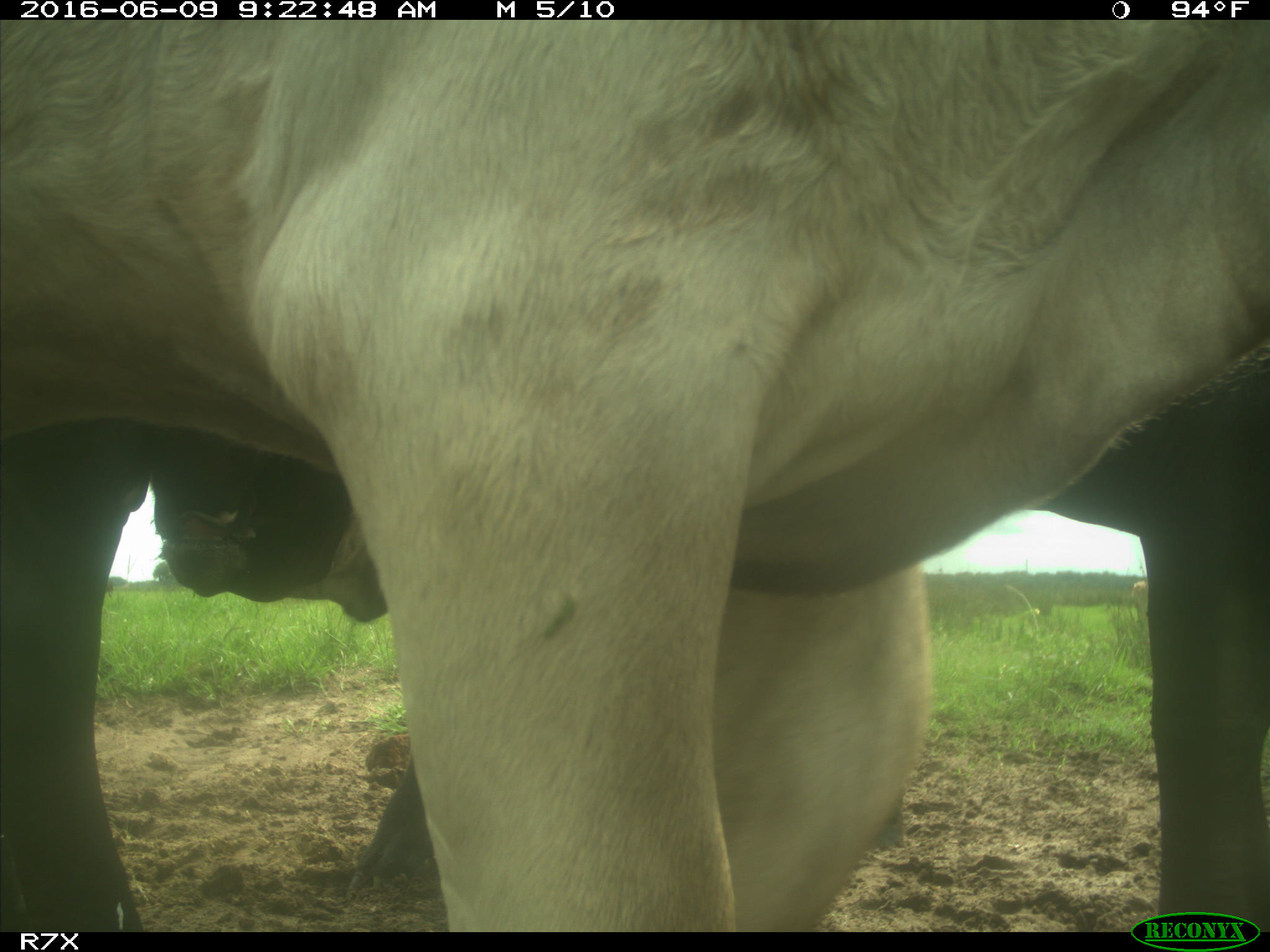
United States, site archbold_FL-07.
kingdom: Animalia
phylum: Chordata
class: Mammalia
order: Artiodactyla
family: Bovidae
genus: Bos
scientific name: Bos taurus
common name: domestic cow